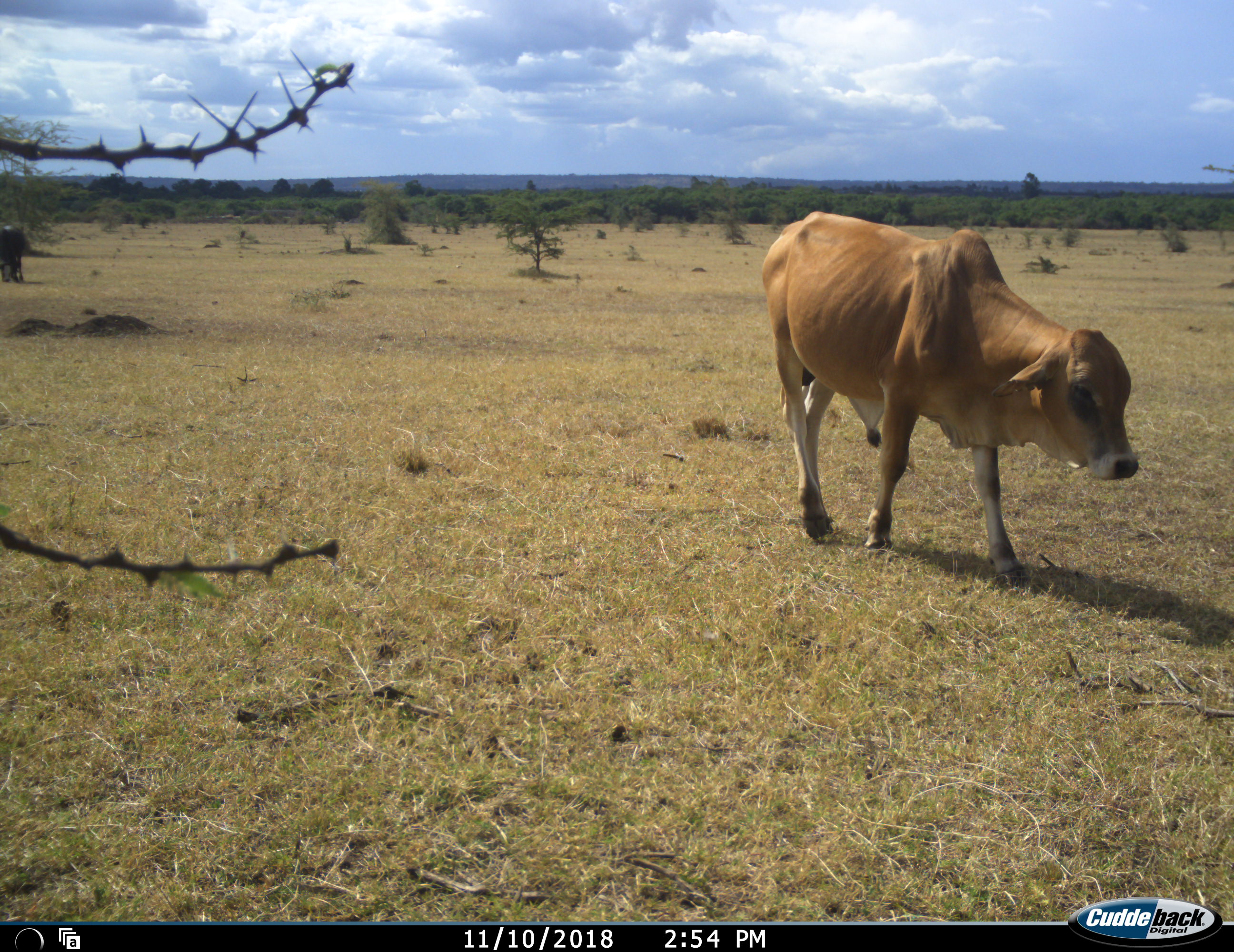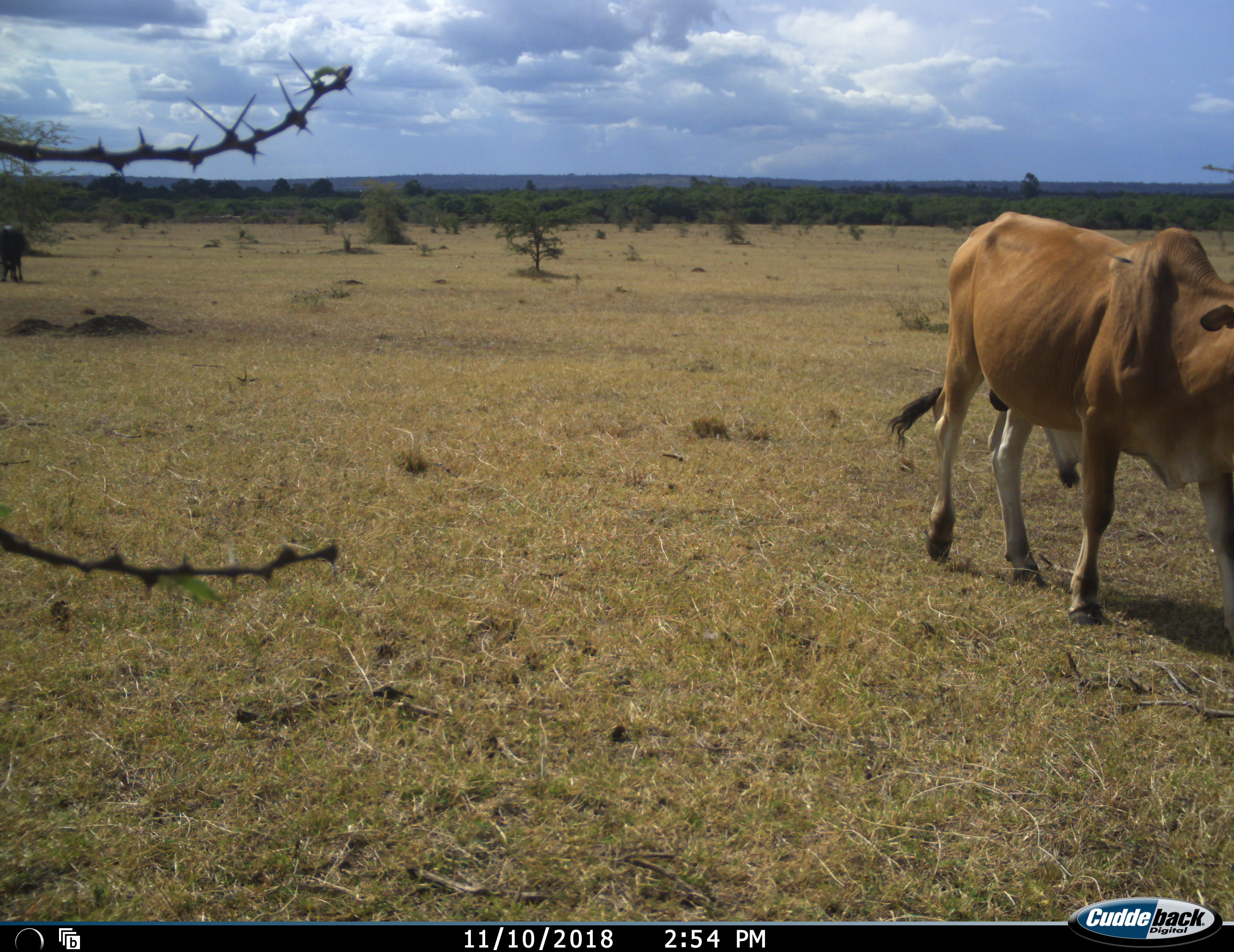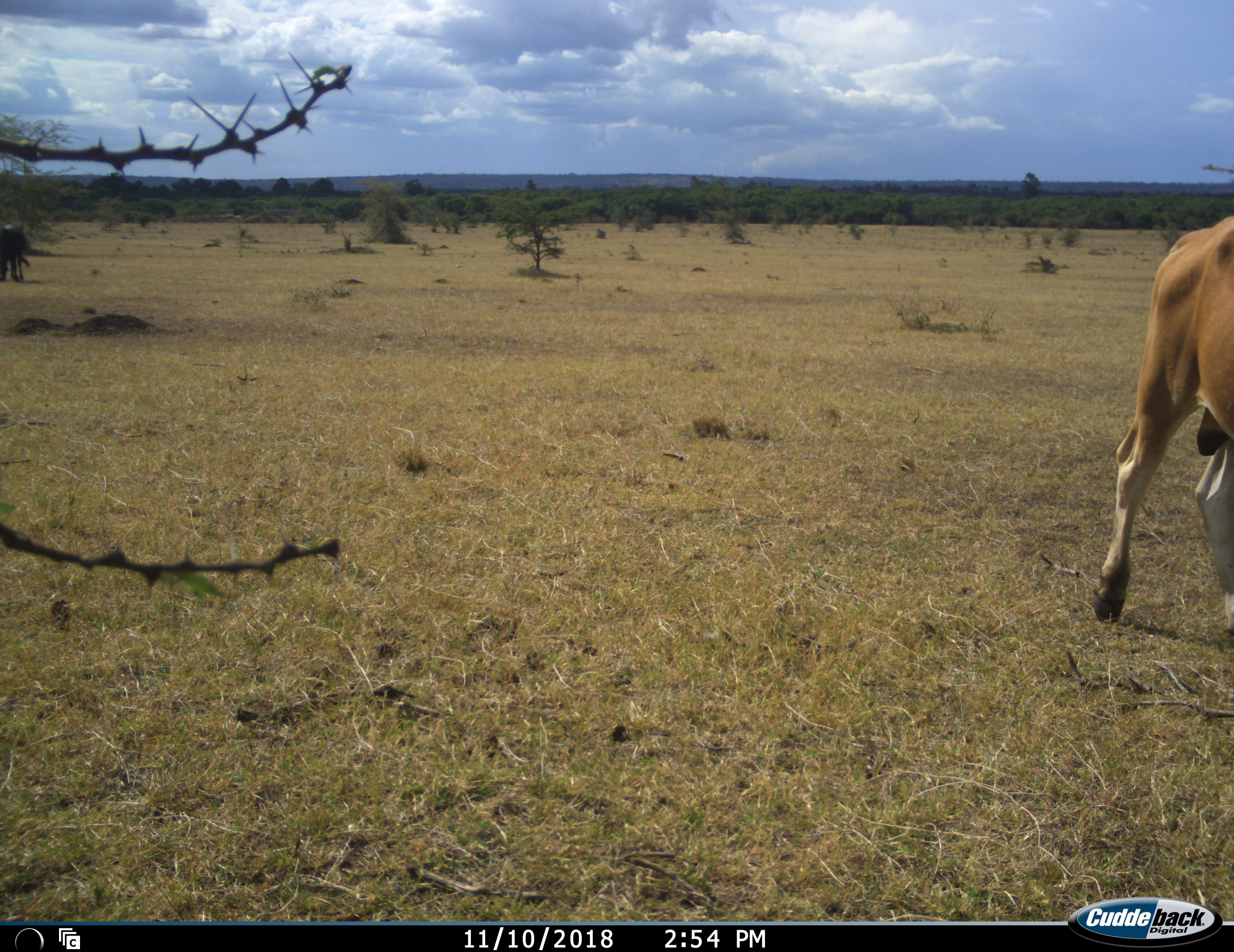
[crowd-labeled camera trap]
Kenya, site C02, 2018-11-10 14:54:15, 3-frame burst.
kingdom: Animalia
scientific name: Animalia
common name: animal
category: domesticanimal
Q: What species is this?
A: Domesticanimal (animal) (Animalia).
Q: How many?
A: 1.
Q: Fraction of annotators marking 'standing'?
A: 45%.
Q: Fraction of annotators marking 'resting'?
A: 0%.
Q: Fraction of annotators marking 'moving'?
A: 91%.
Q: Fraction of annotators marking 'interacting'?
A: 0%.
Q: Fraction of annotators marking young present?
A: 0%.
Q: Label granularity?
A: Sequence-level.